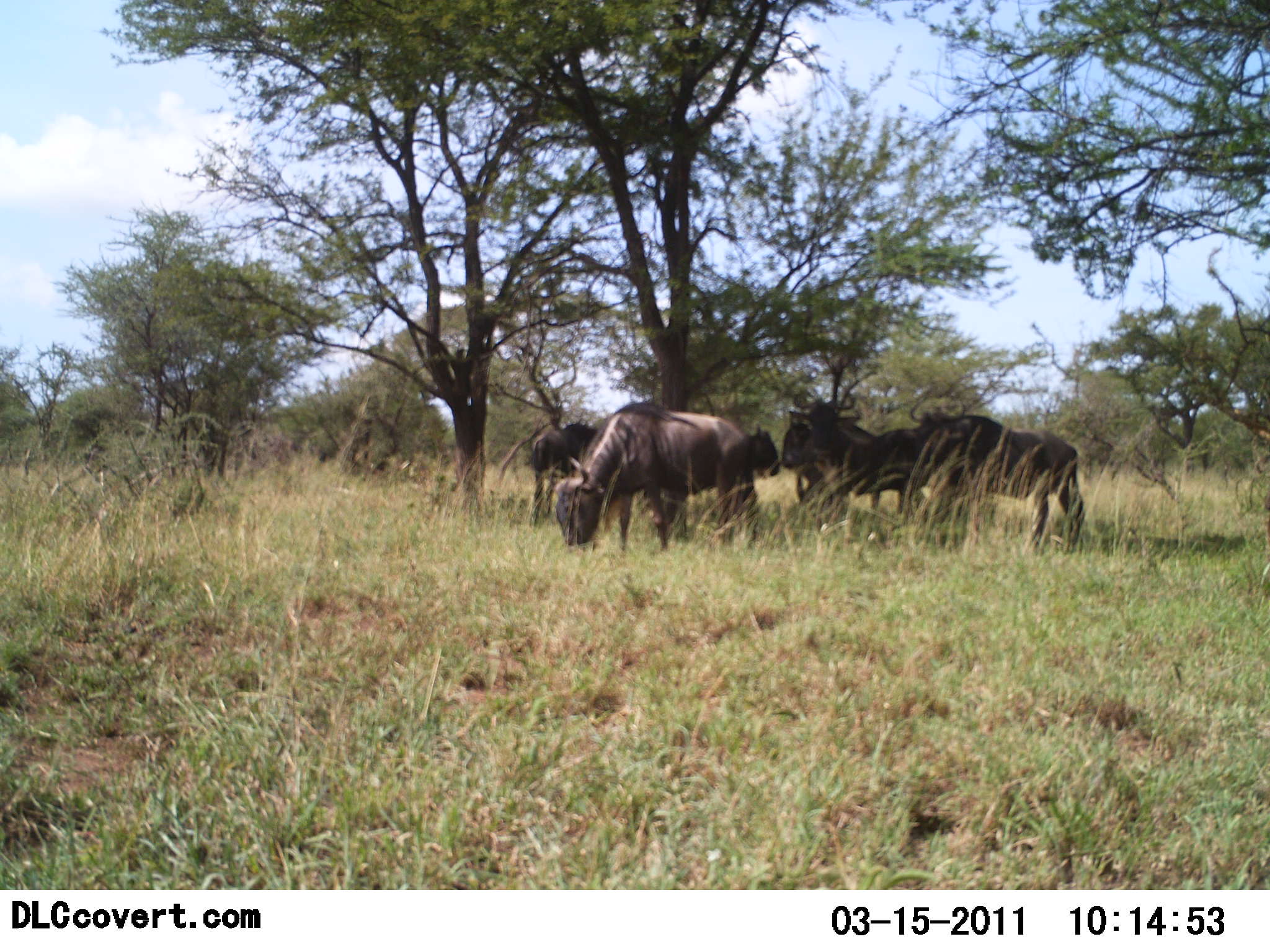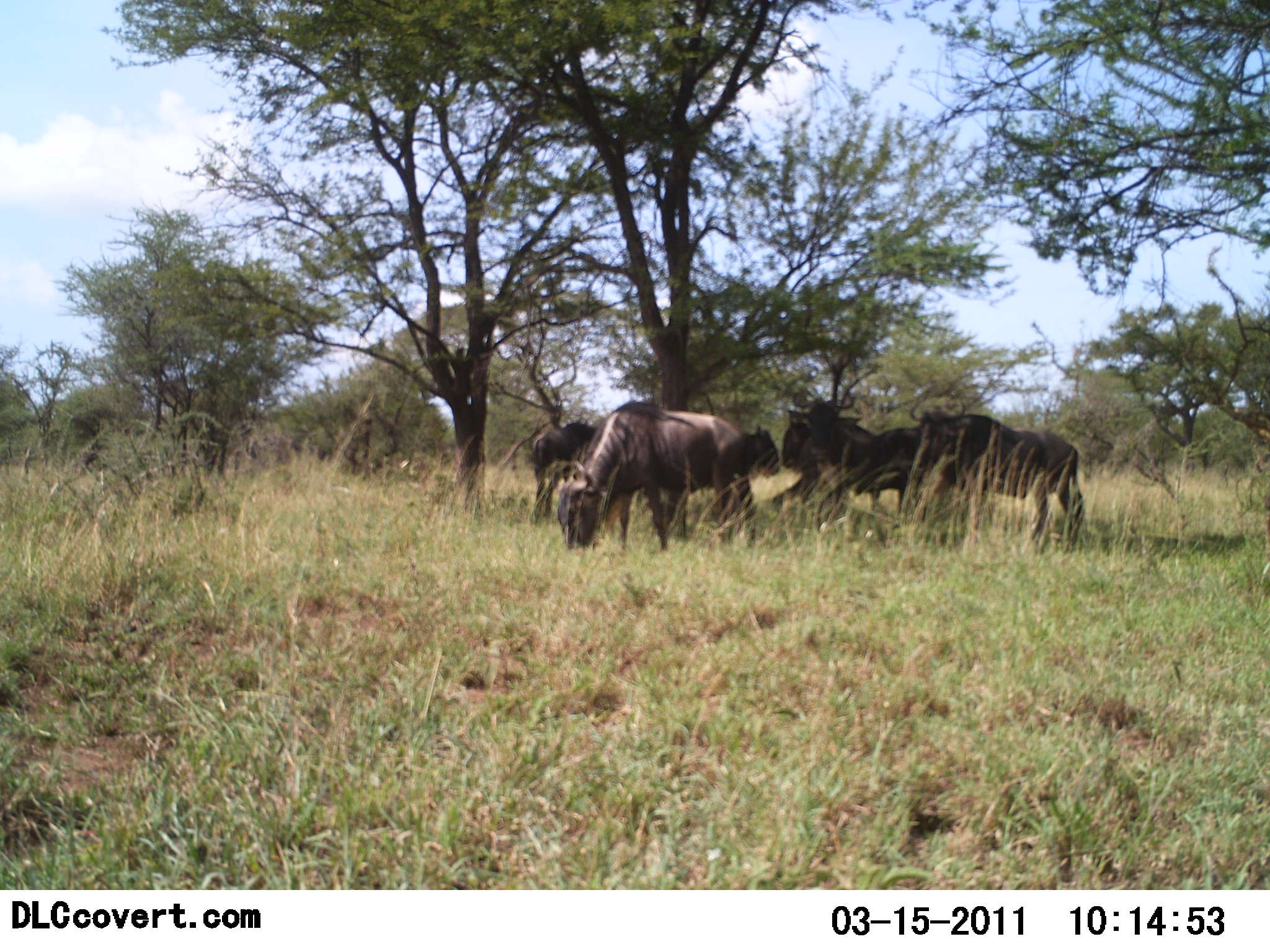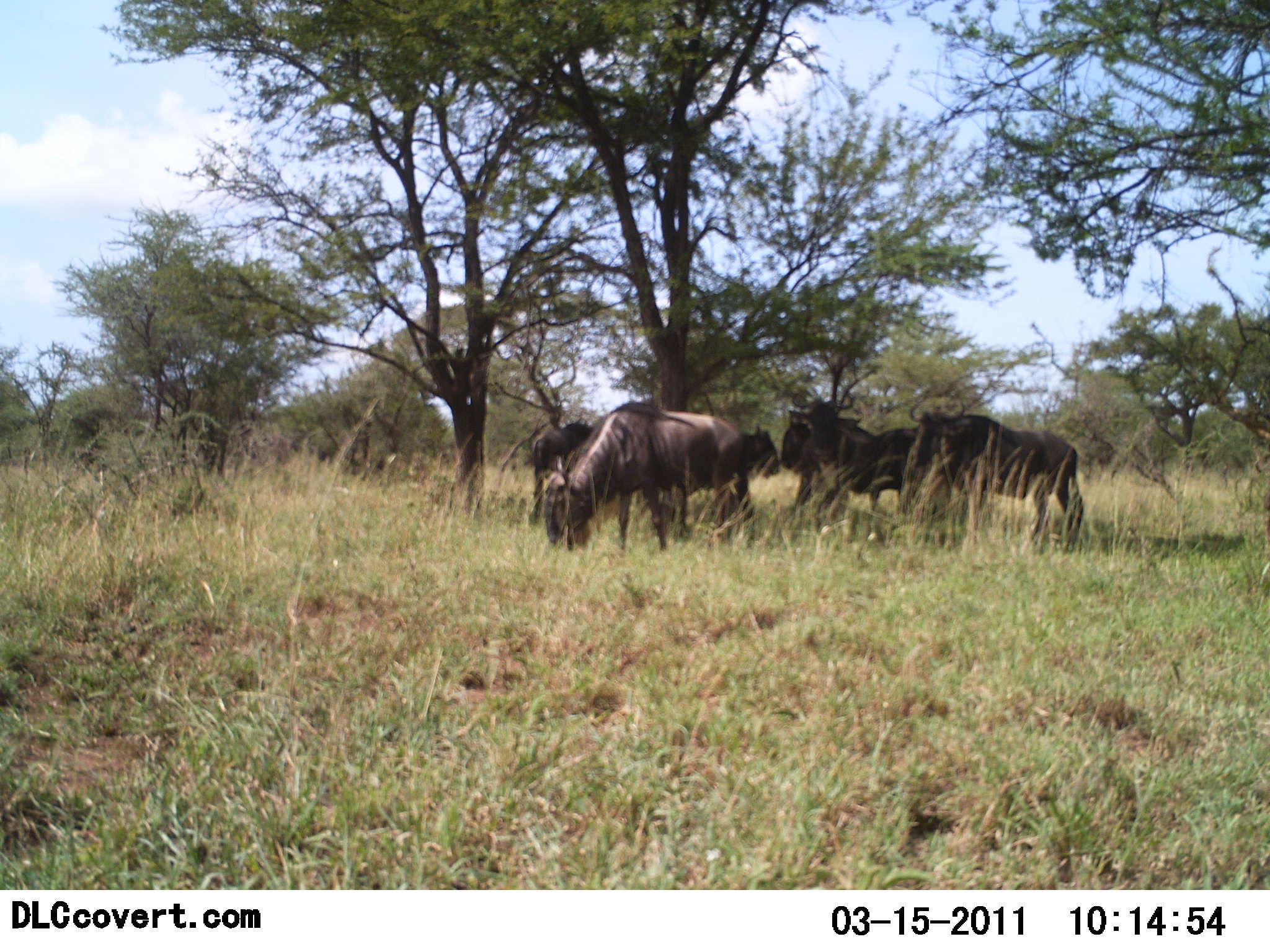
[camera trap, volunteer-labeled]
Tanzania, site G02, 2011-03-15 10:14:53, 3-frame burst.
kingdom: Animalia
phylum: Chordata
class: Mammalia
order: Artiodactyla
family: Bovidae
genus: Connochaetes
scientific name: Connochaetes taurinus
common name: blue wildebeest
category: wildebeest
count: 5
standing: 92%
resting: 0%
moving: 0%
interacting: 0%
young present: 0%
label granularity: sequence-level